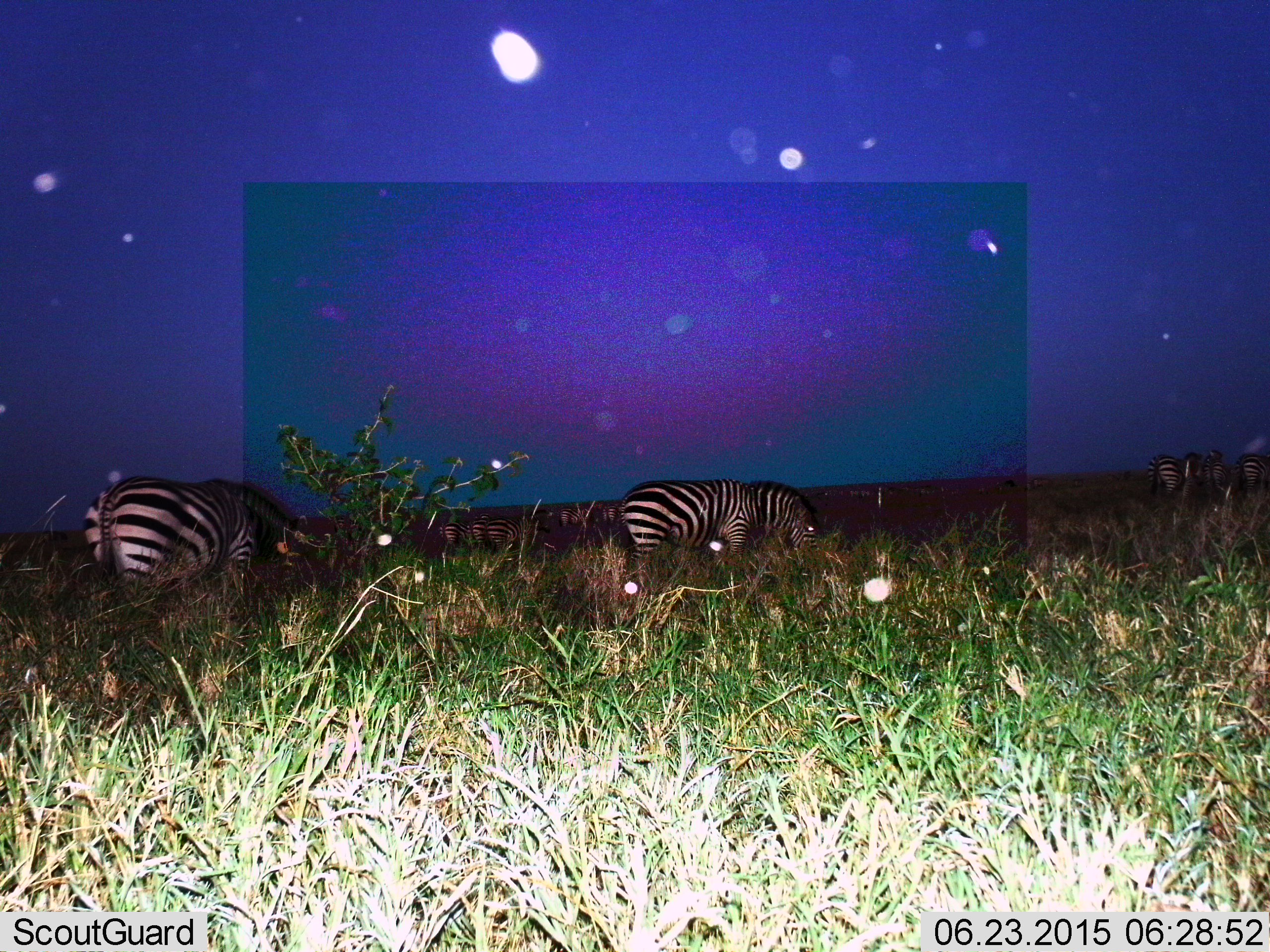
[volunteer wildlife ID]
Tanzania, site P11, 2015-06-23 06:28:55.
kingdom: Animalia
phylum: Chordata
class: Mammalia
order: Perissodactyla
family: Equidae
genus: Equus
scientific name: Equus quagga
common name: plains zebra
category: zebra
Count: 11-50.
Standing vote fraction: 40%.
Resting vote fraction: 10%.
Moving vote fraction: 0%.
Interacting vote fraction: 0%.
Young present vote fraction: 0%.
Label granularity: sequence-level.